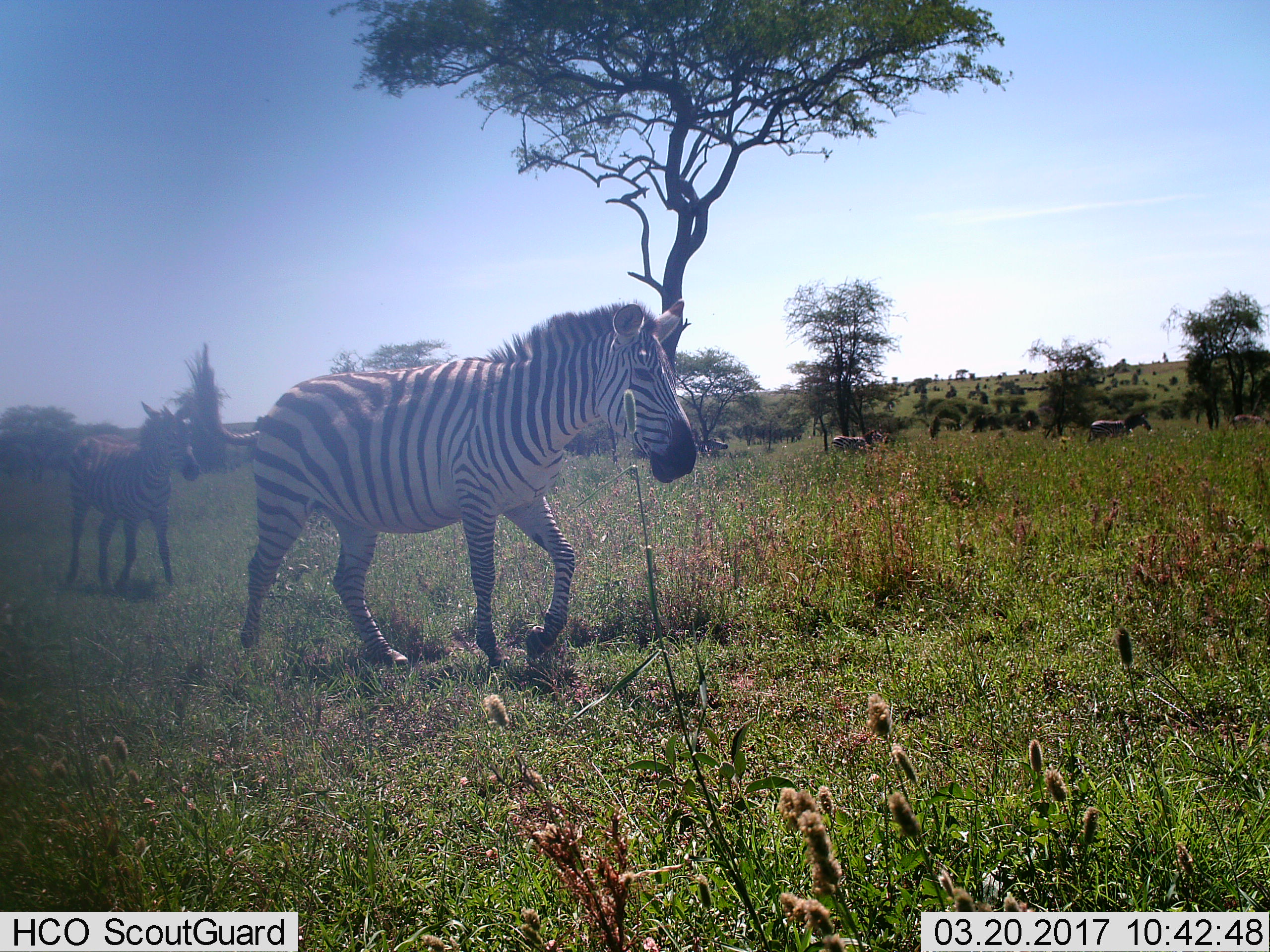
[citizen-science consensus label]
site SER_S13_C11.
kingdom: Animalia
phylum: Chordata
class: Mammalia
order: Perissodactyla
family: Equidae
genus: Equus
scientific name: Equus quagga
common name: plains zebra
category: zebraplains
Zebraplains (plains zebra) (Equus quagga), count 2. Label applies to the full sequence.